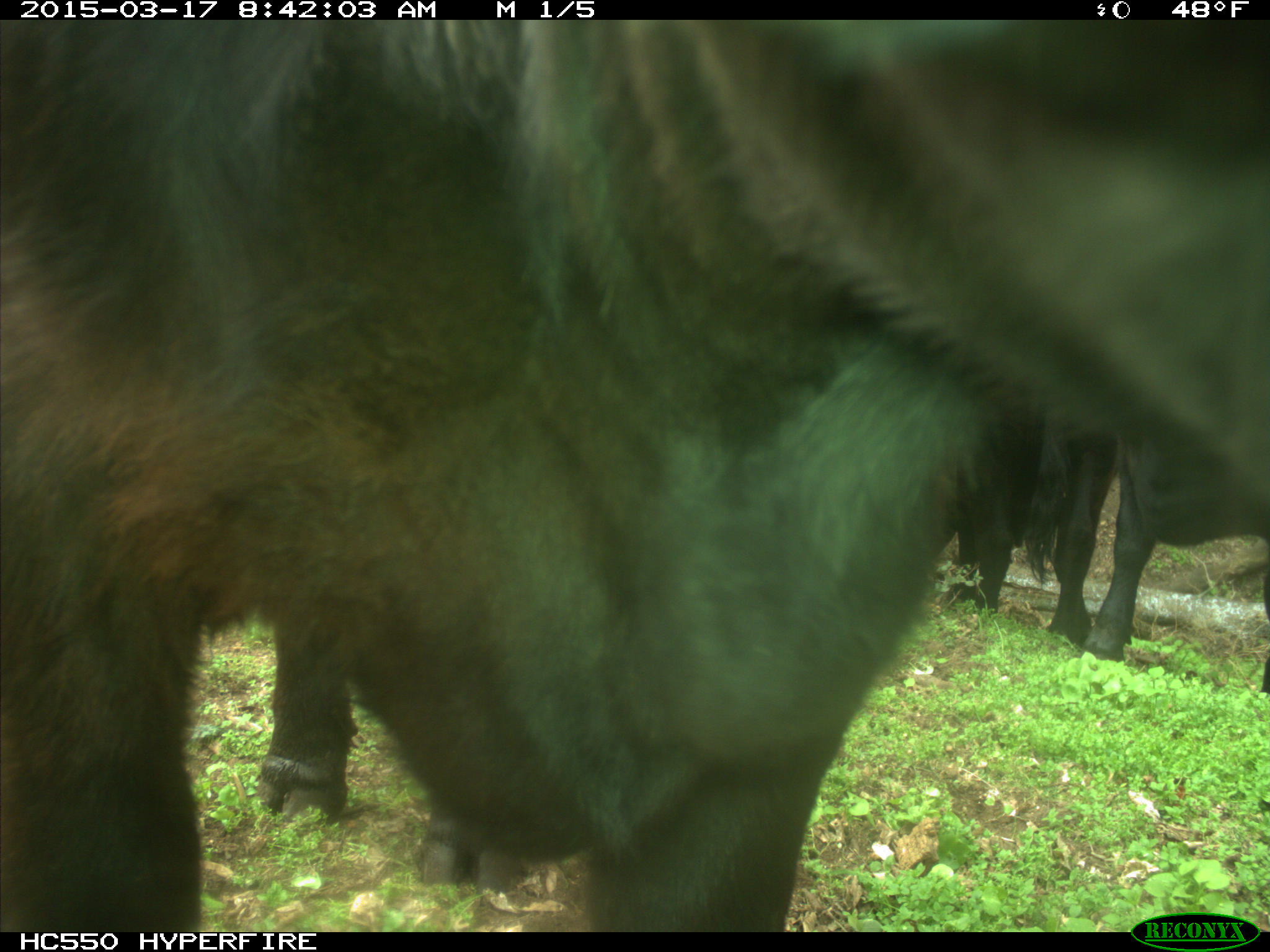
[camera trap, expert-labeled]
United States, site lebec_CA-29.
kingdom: Animalia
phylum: Chordata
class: Mammalia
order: Artiodactyla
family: Bovidae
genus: Bos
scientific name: Bos taurus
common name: domestic cow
Bos taurus (domestic cow).